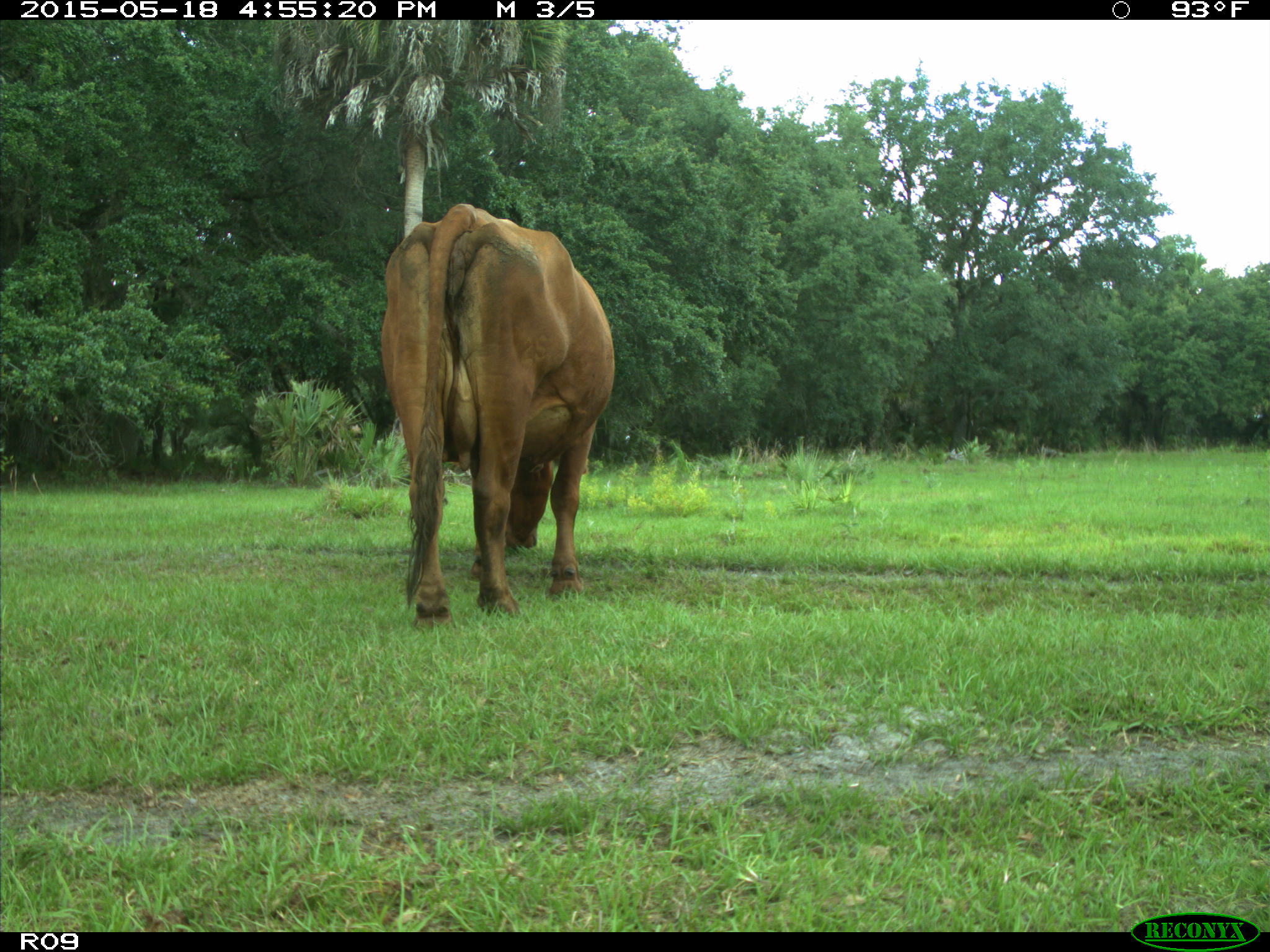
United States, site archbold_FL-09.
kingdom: Animalia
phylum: Chordata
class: Mammalia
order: Artiodactyla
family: Bovidae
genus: Bos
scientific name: Bos taurus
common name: domestic cow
Bos taurus (domestic cow).